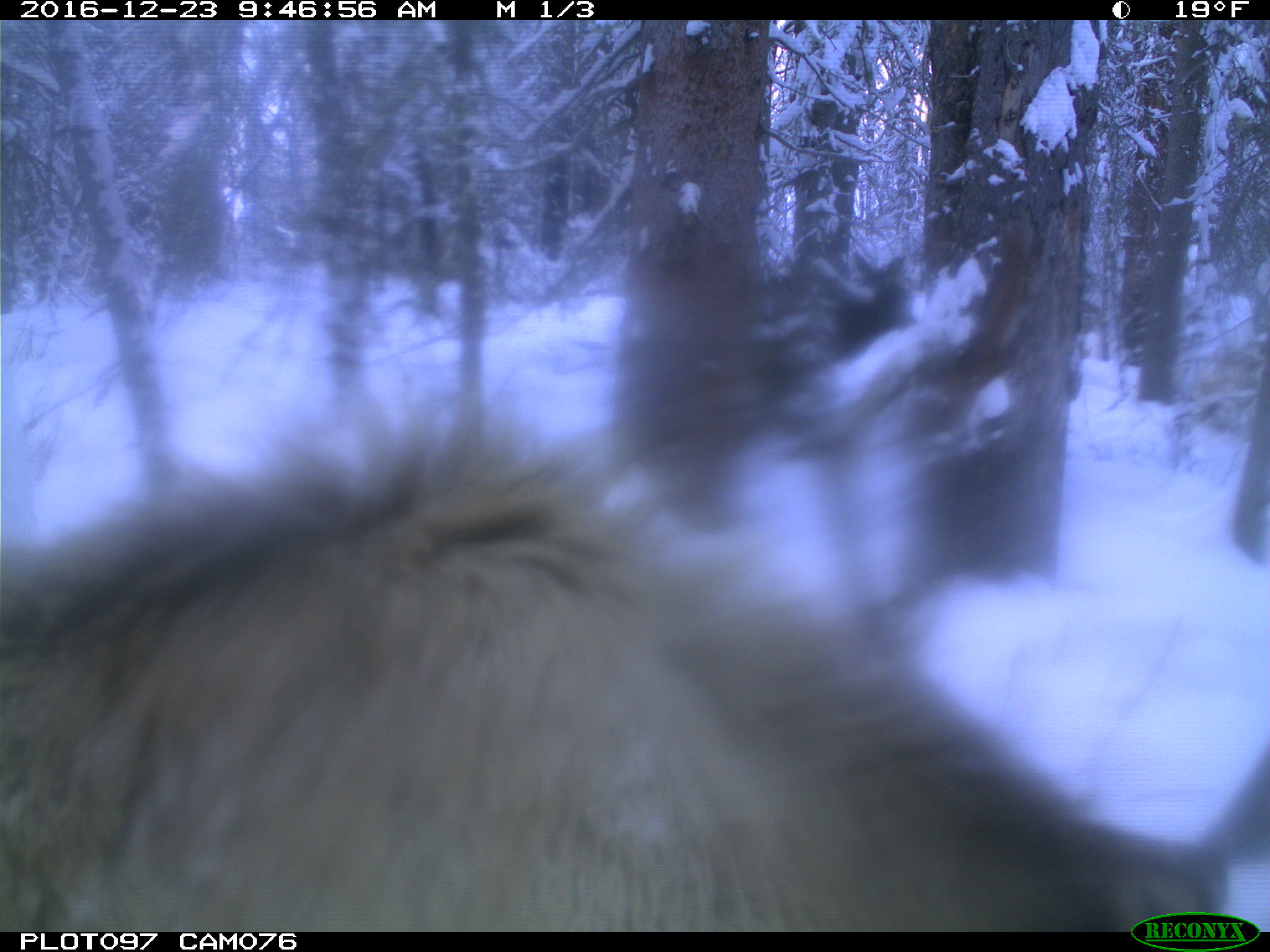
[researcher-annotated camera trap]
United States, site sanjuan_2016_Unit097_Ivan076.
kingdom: Animalia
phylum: Chordata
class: Mammalia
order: Artiodactyla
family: Cervidae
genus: Cervus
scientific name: Cervus elaphus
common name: red deer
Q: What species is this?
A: Cervus elaphus (red deer).